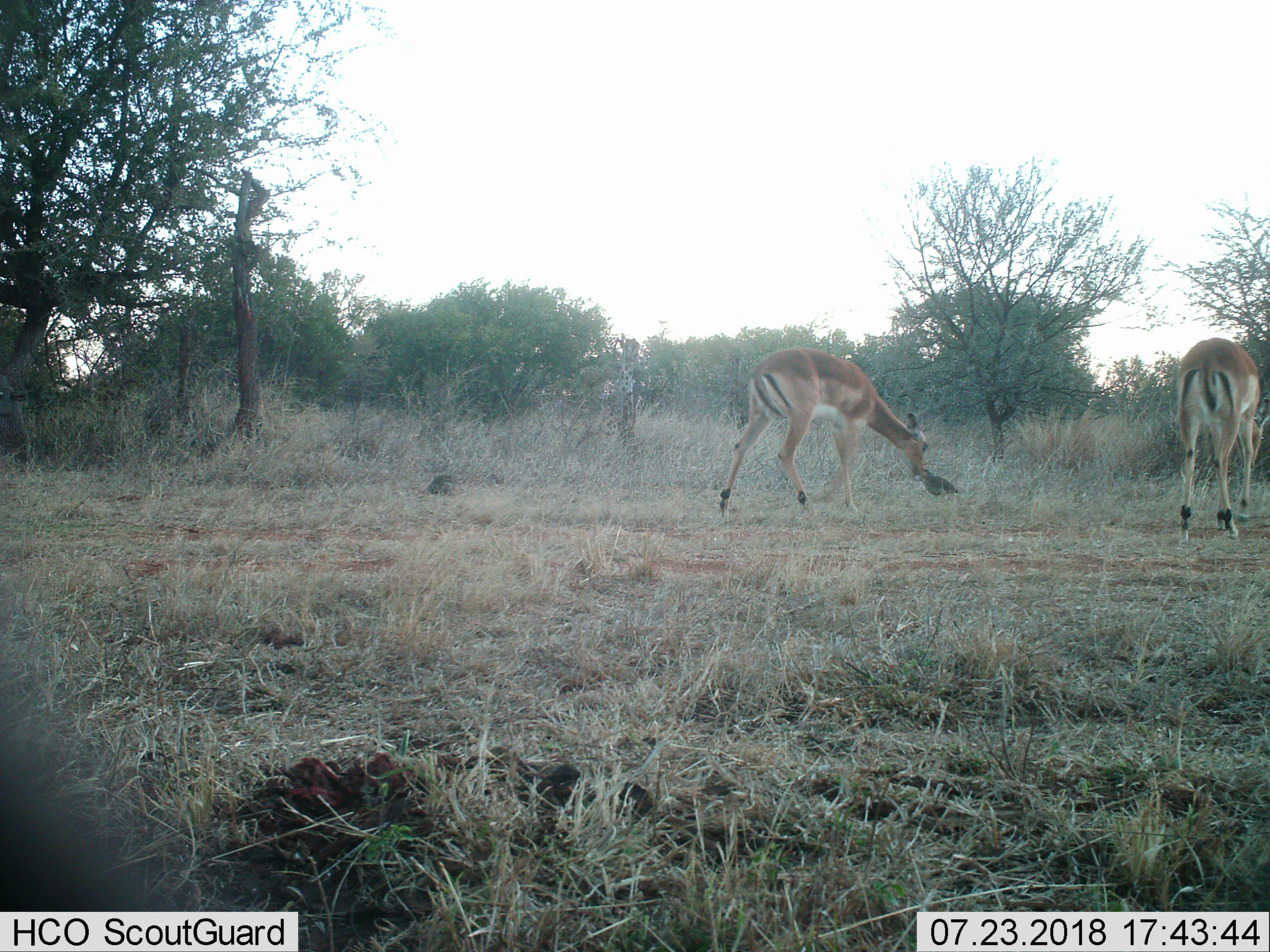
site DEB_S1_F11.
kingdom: Animalia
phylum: Chordata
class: Mammalia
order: Artiodactyla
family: Bovidae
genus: Aepyceros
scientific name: Aepyceros melampus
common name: impala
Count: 2.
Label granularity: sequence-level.